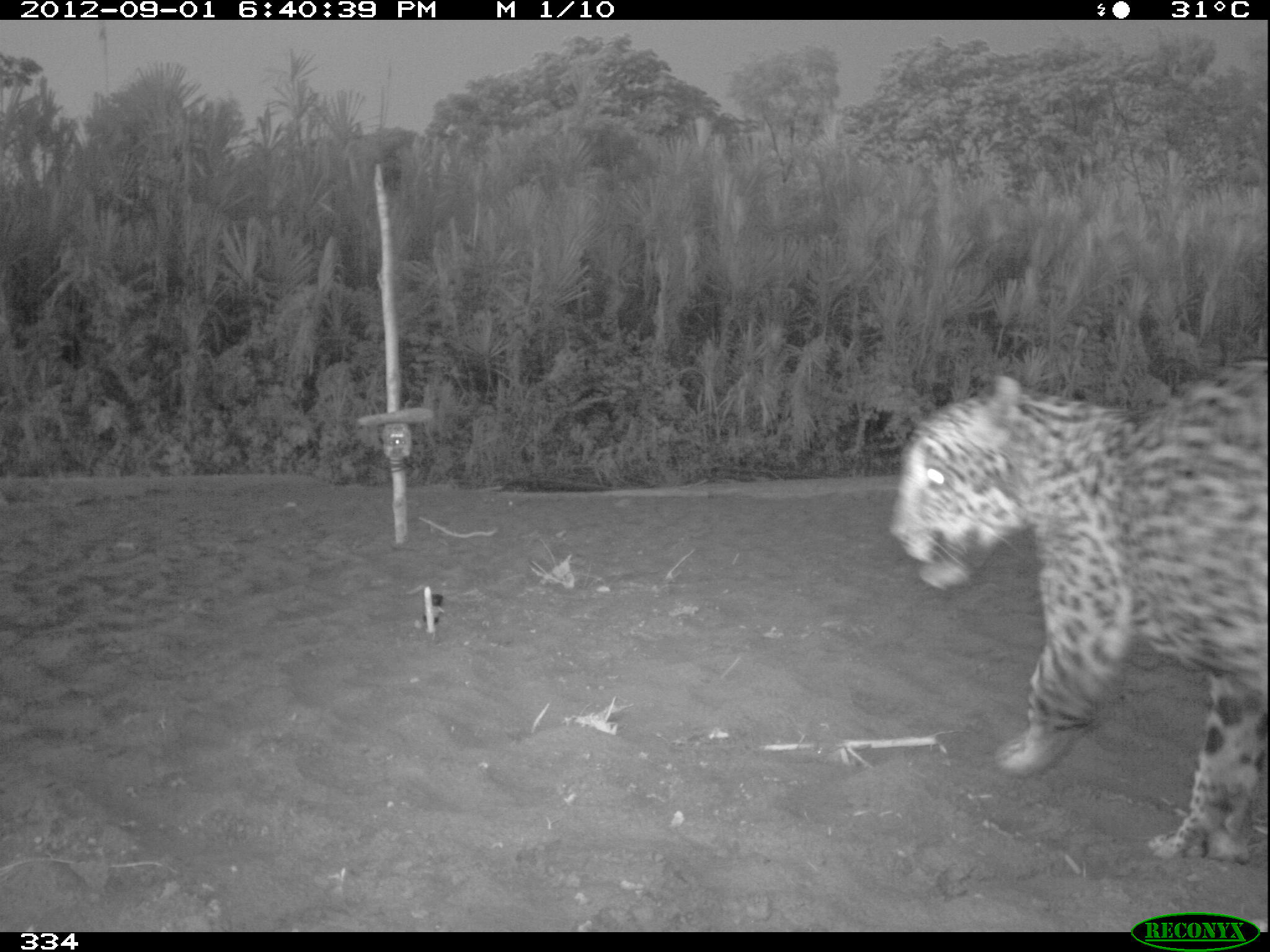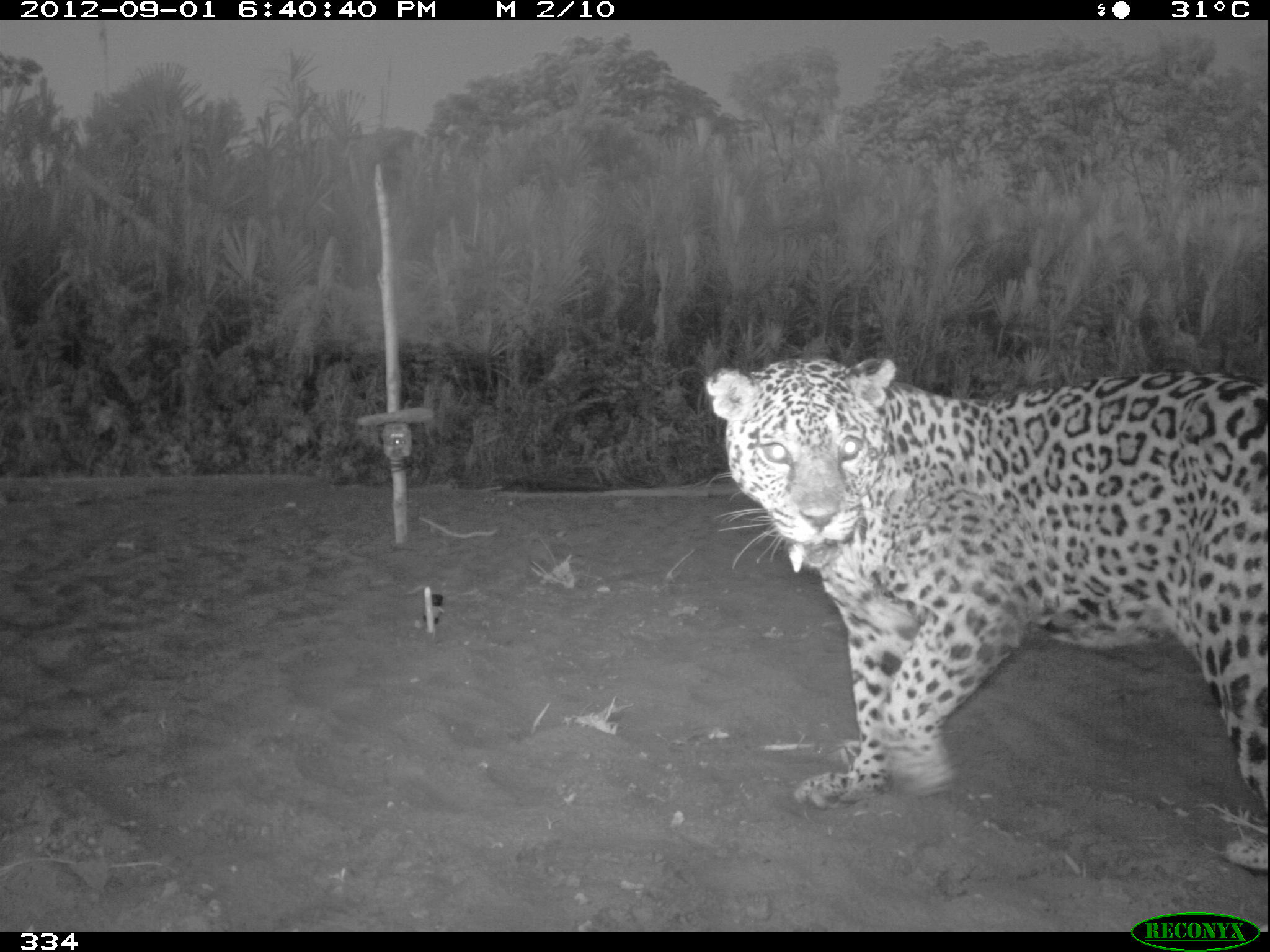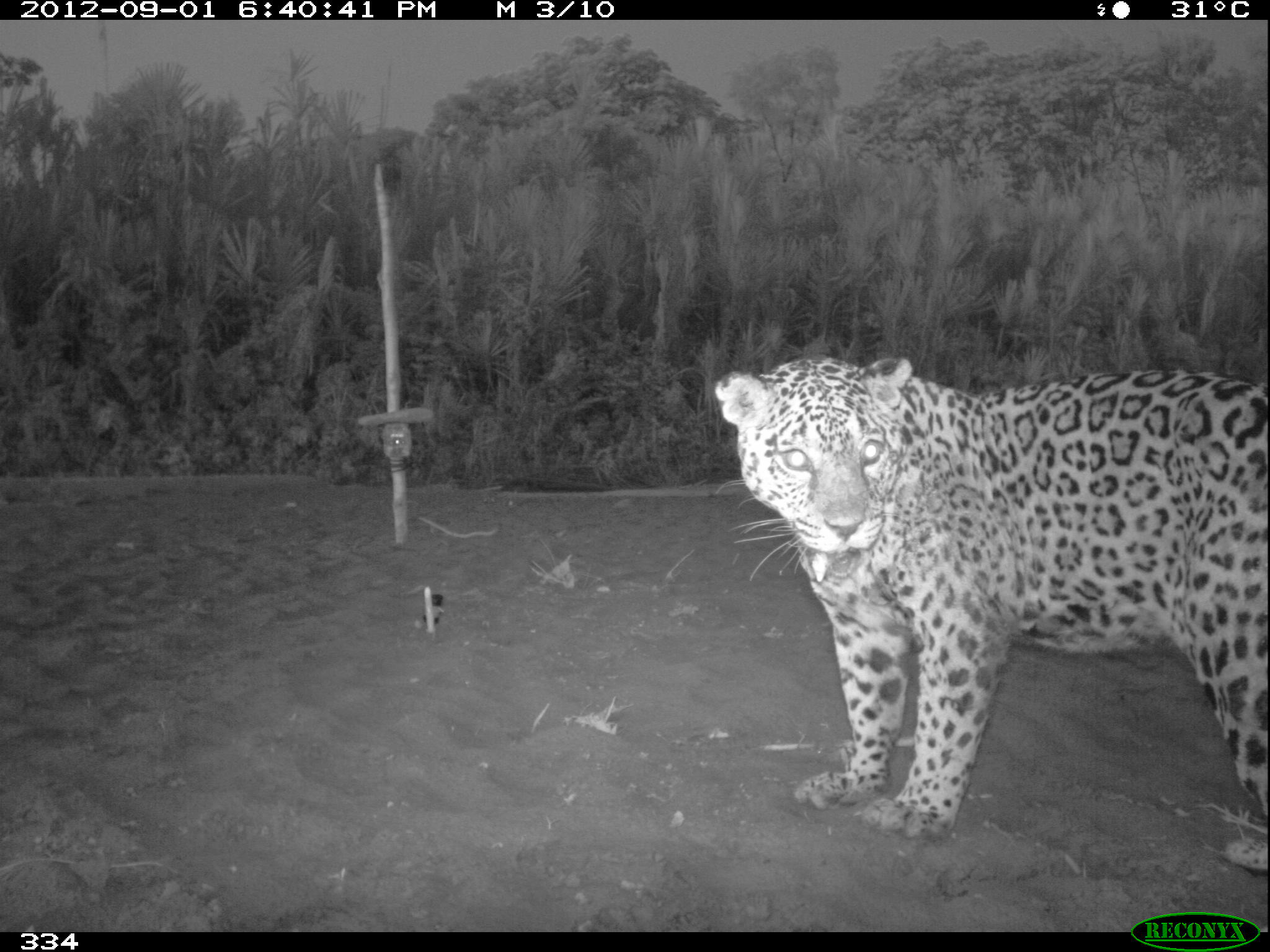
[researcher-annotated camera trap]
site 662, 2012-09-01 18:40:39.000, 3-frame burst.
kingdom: Animalia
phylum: Chordata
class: Mammalia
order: Carnivora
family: Felidae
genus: Panthera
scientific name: Panthera onca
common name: jaguar